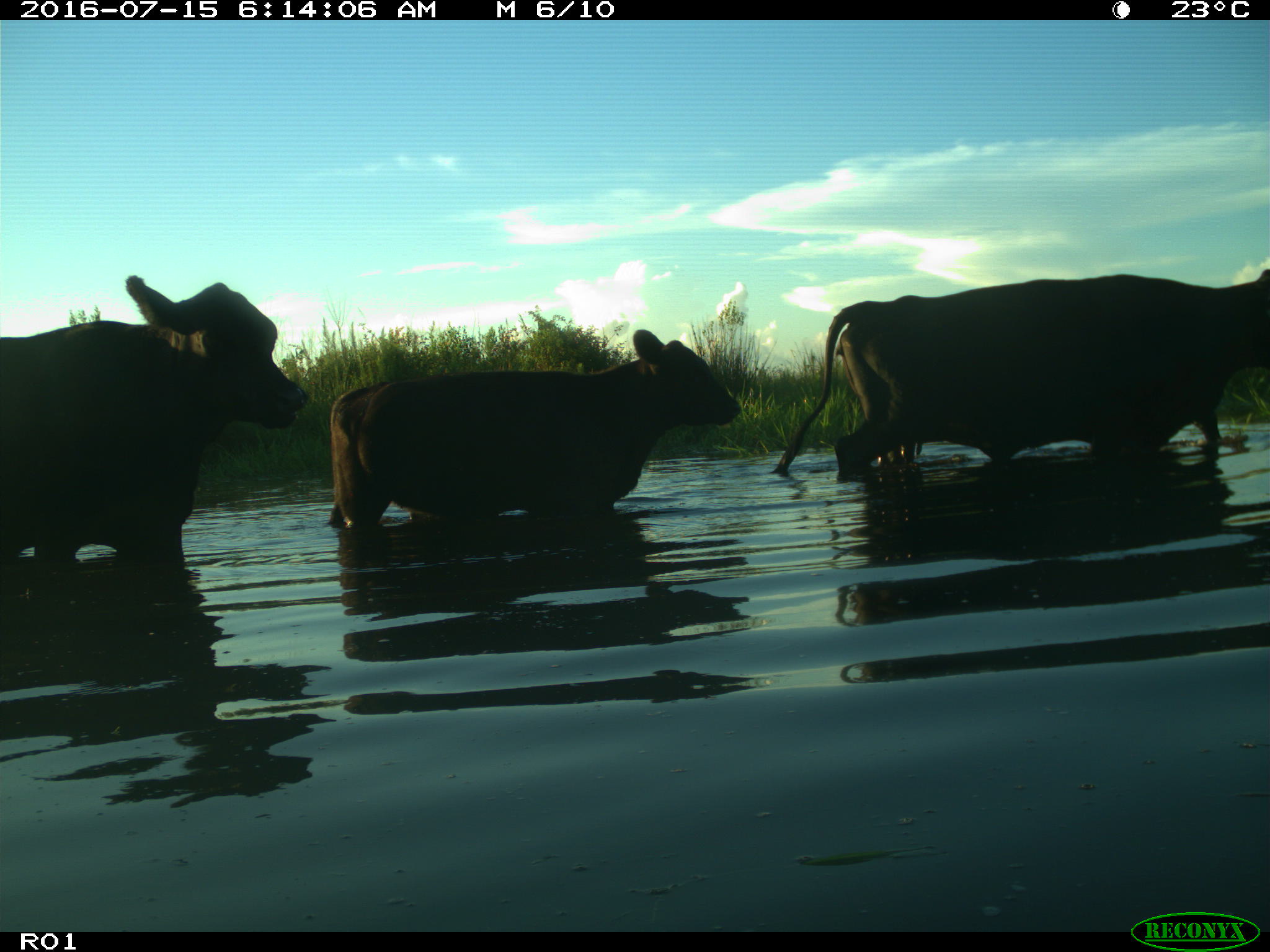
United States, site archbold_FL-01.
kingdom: Animalia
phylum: Chordata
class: Mammalia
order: Artiodactyla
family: Bovidae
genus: Bos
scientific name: Bos taurus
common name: domestic cow